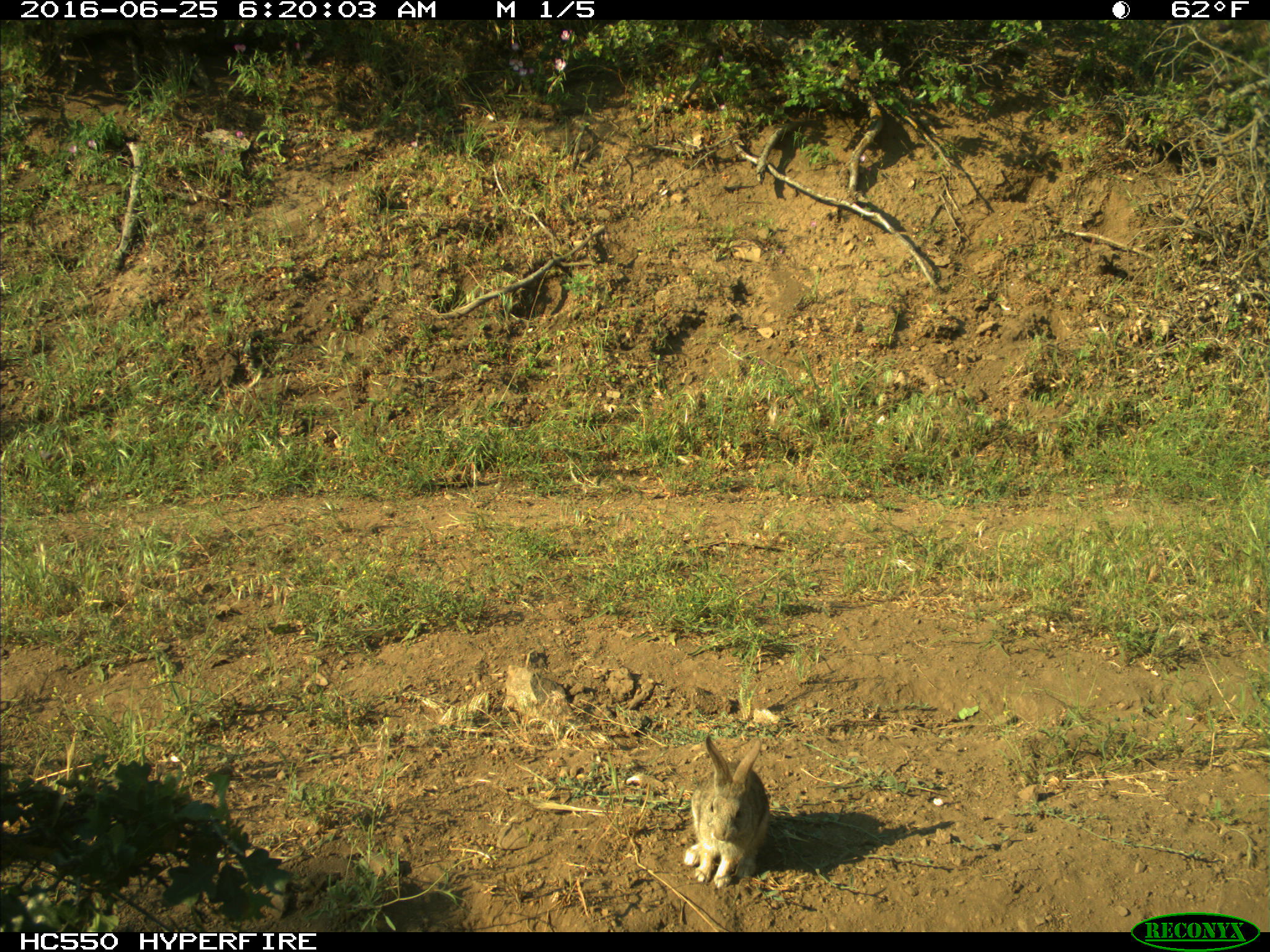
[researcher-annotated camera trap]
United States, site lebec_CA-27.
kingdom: Animalia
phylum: Chordata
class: Mammalia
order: Lagomorpha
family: Leporidae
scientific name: Leporidae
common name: rabbits and hares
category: unidentified rabbit